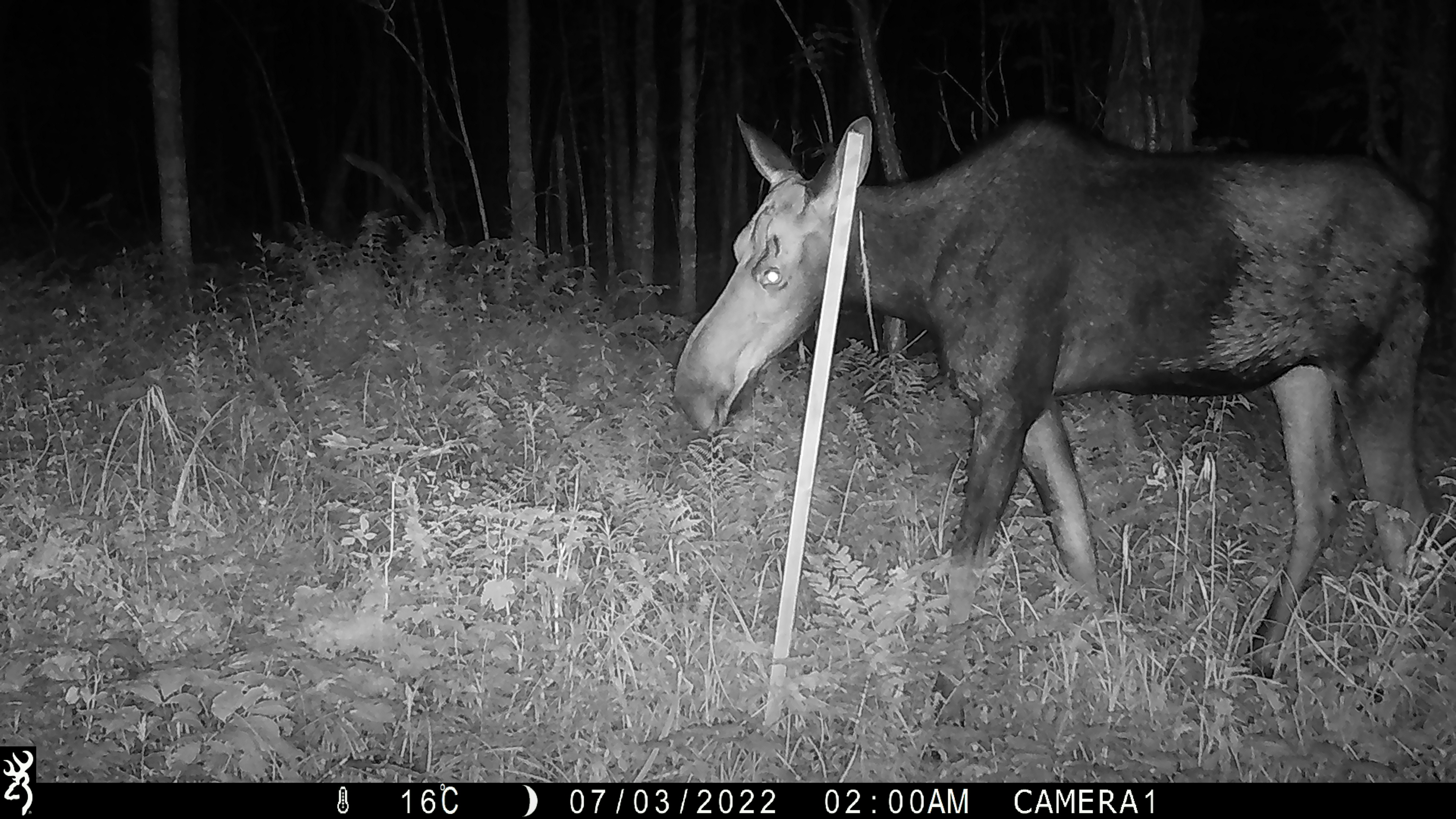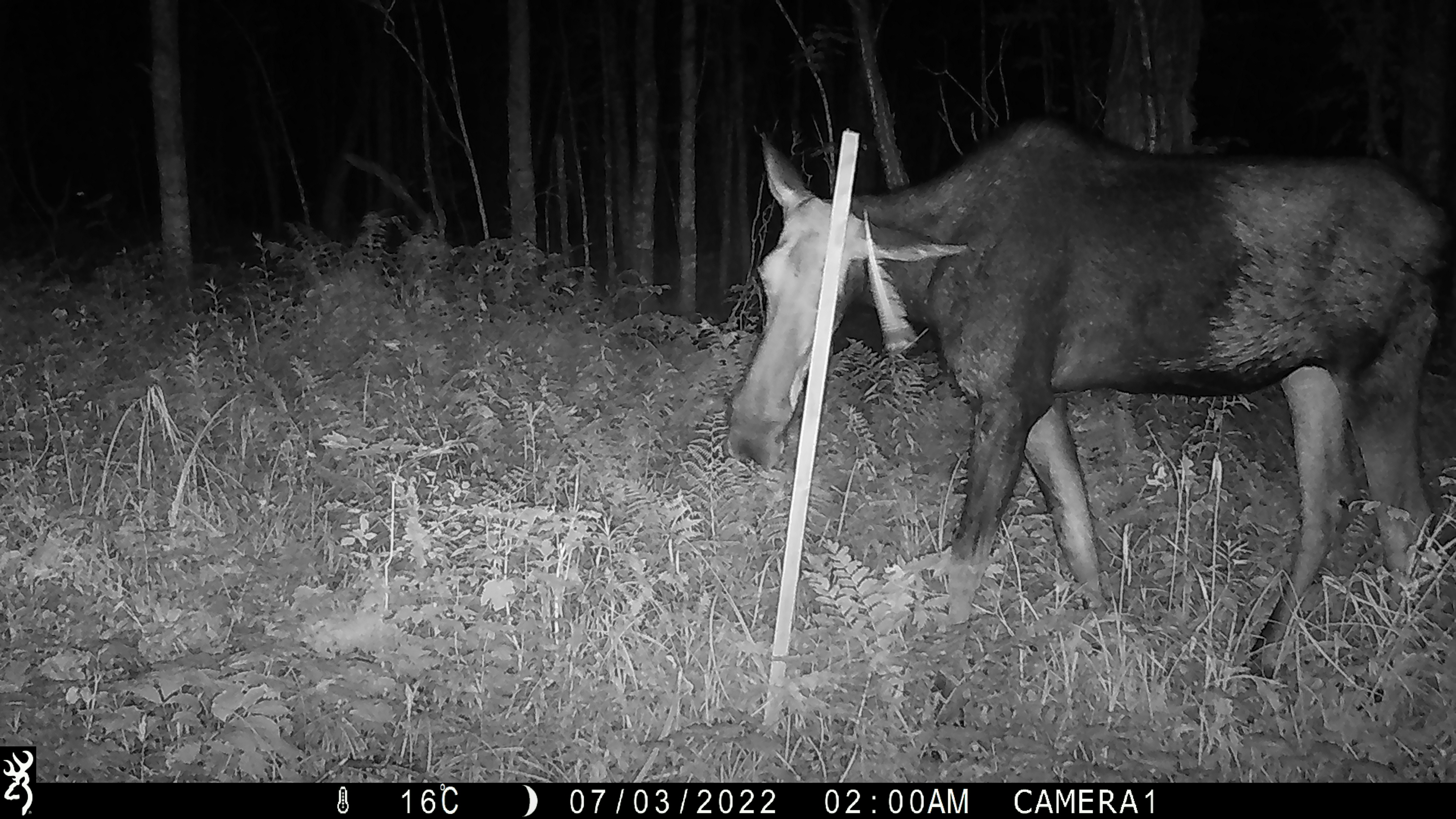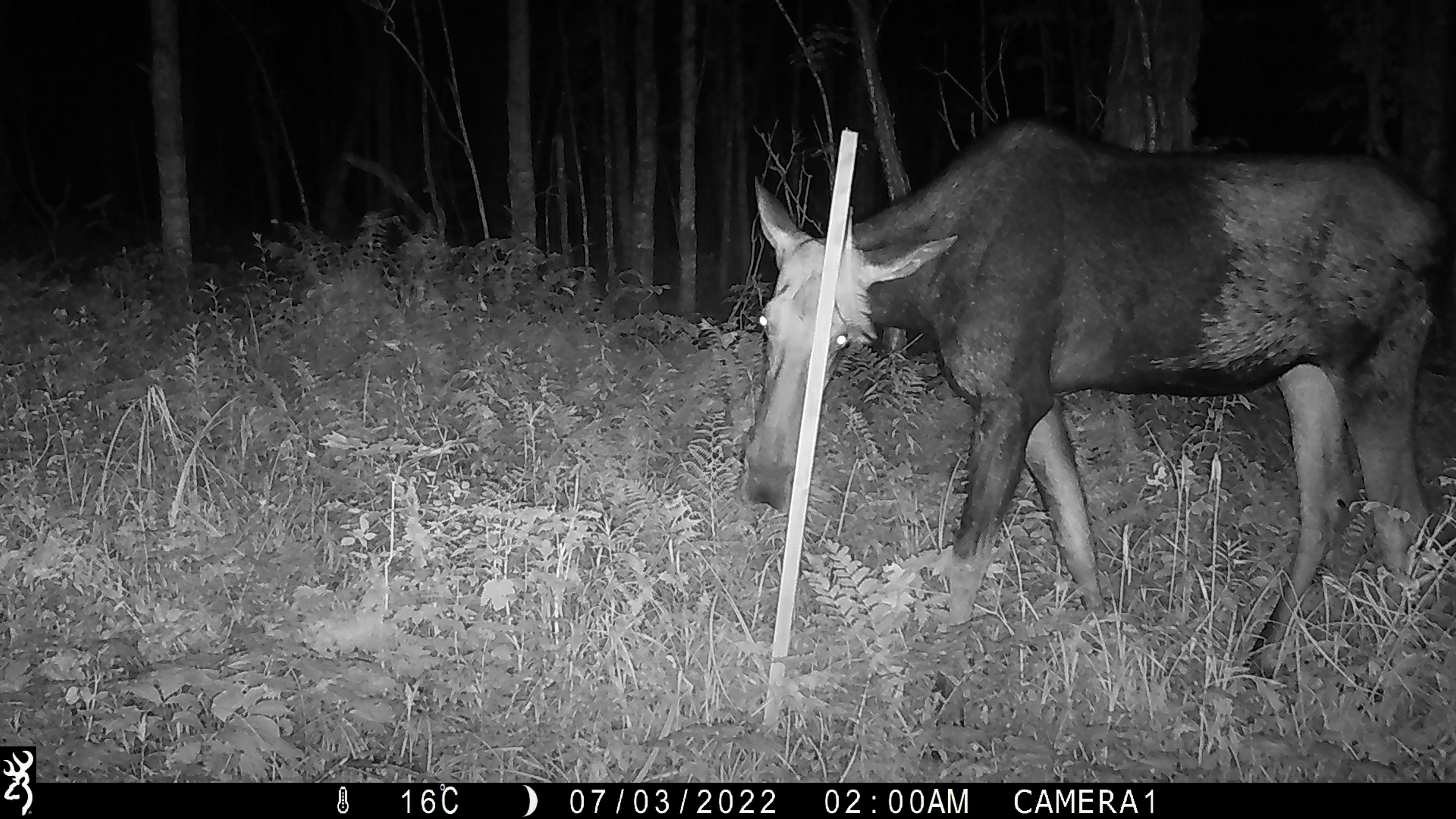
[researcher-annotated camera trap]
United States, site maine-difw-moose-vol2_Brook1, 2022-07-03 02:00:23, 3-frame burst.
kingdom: Animalia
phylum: Chordata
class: Mammalia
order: Artiodactyla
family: Cervidae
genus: Alces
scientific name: Alces alces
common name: moose